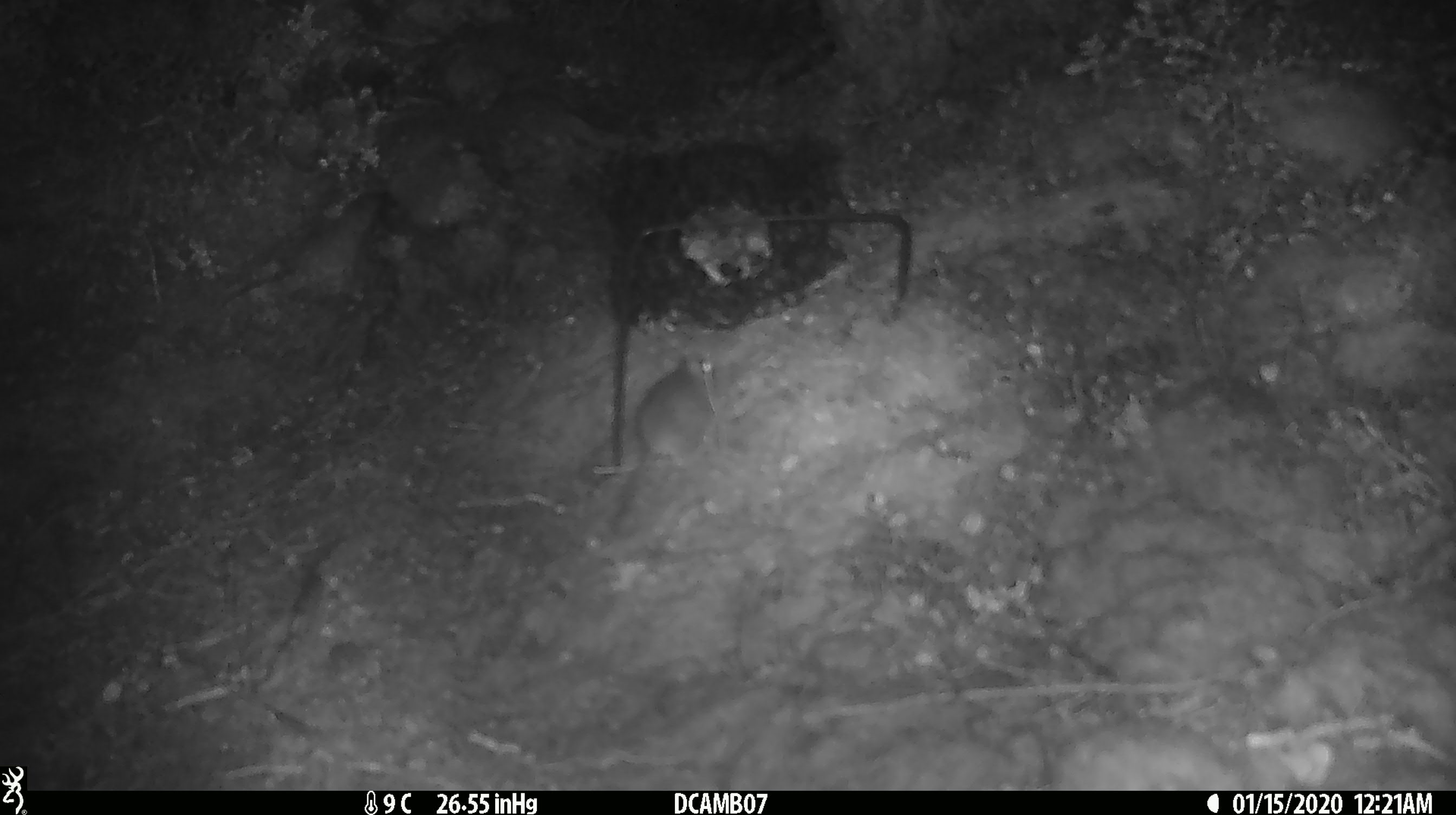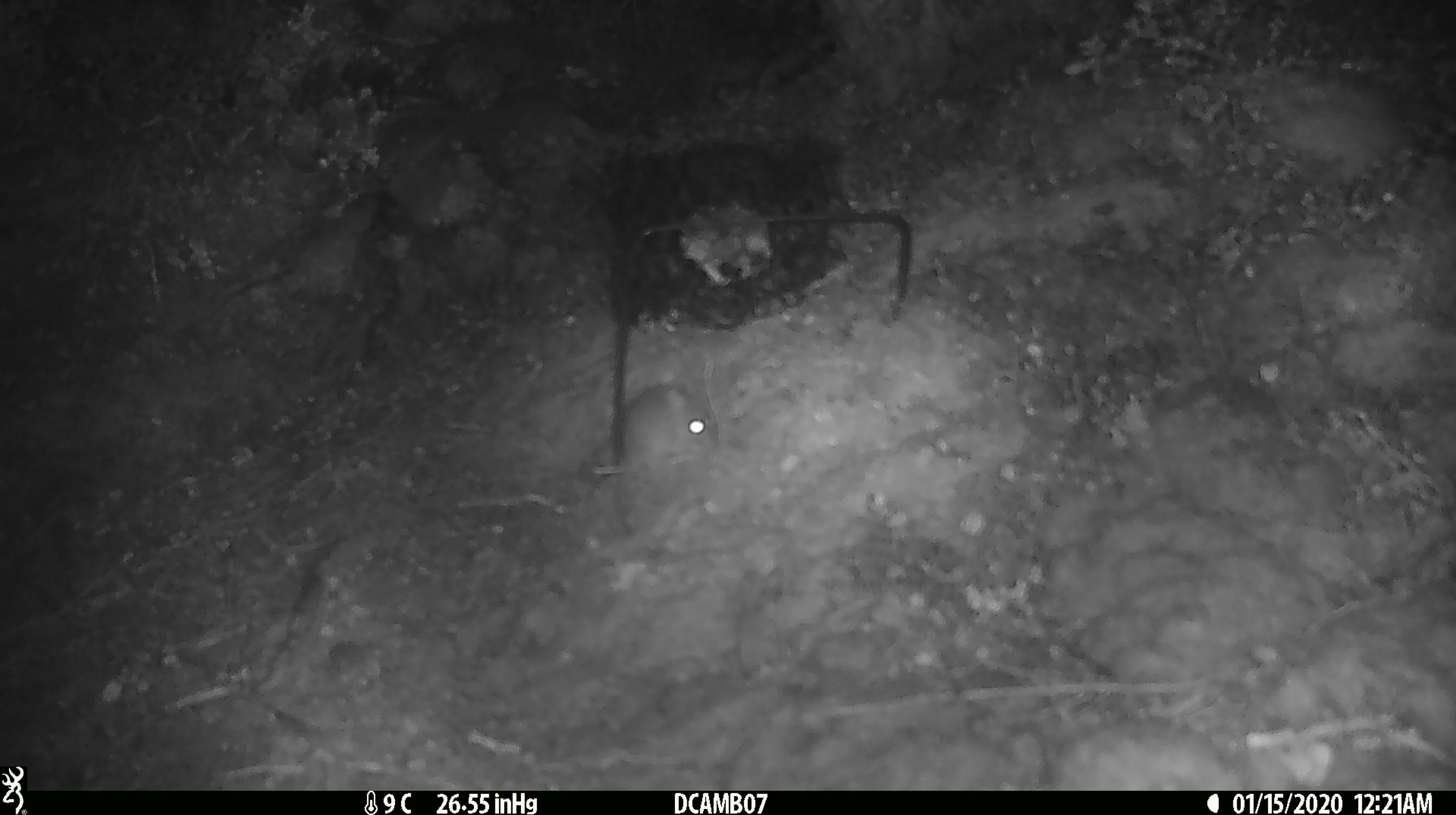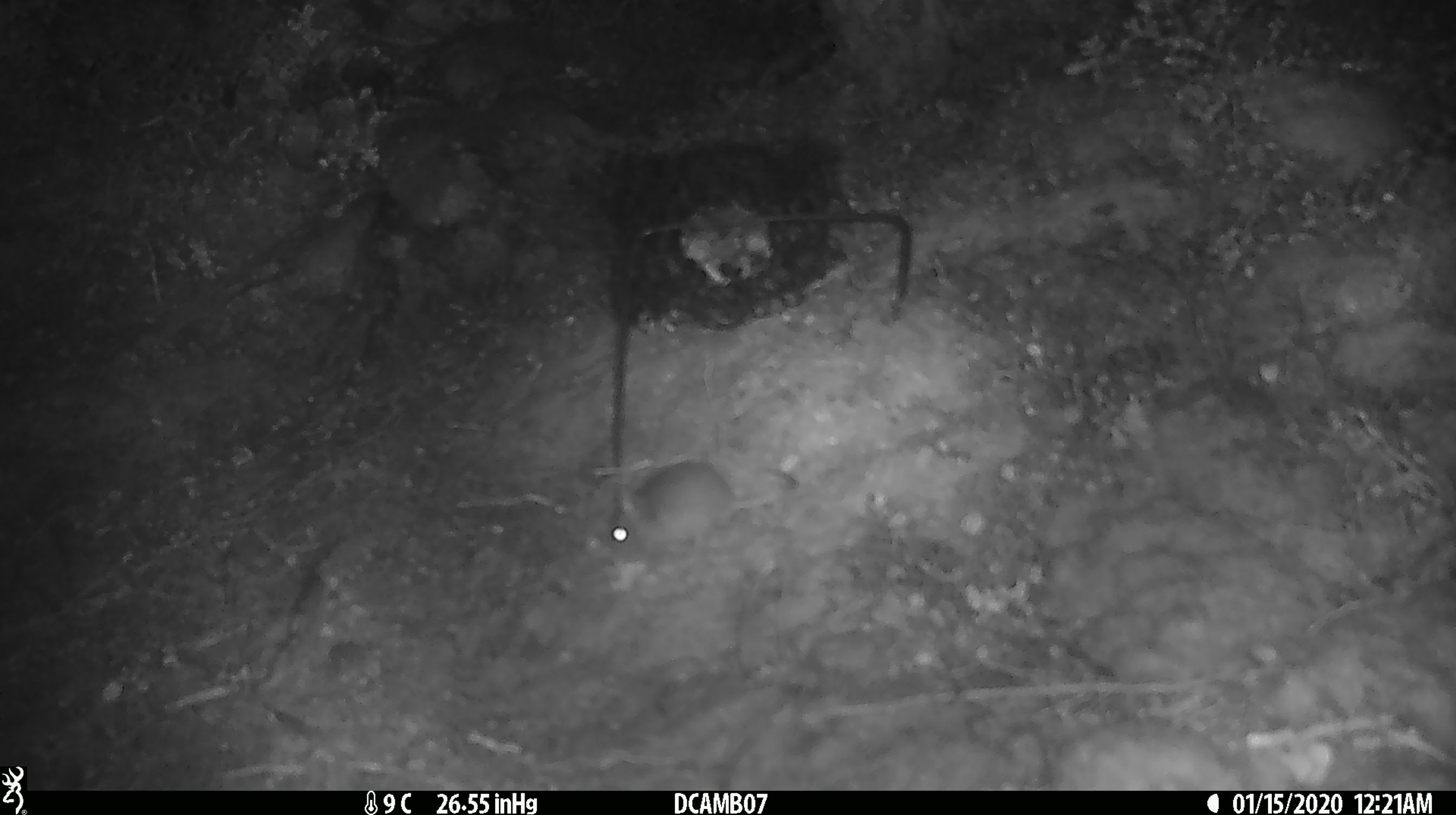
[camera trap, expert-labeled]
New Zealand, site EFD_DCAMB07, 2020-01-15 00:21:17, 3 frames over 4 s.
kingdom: Animalia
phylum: Chordata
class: Mammalia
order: Rodentia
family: Muridae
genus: Mus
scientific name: Mus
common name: mouse